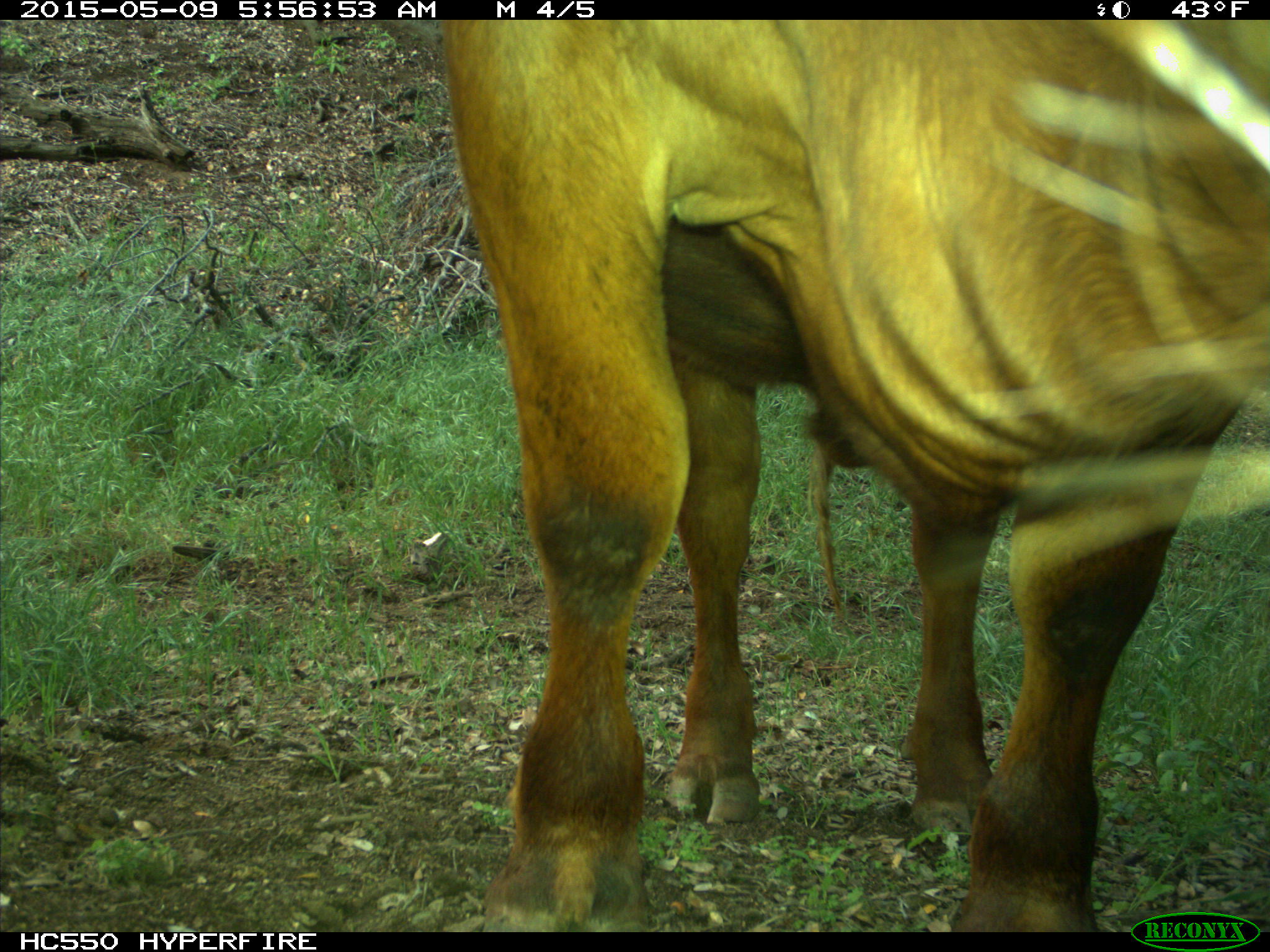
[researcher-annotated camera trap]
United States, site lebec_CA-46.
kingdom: Animalia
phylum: Chordata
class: Mammalia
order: Artiodactyla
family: Bovidae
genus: Bos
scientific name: Bos taurus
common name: domestic cow